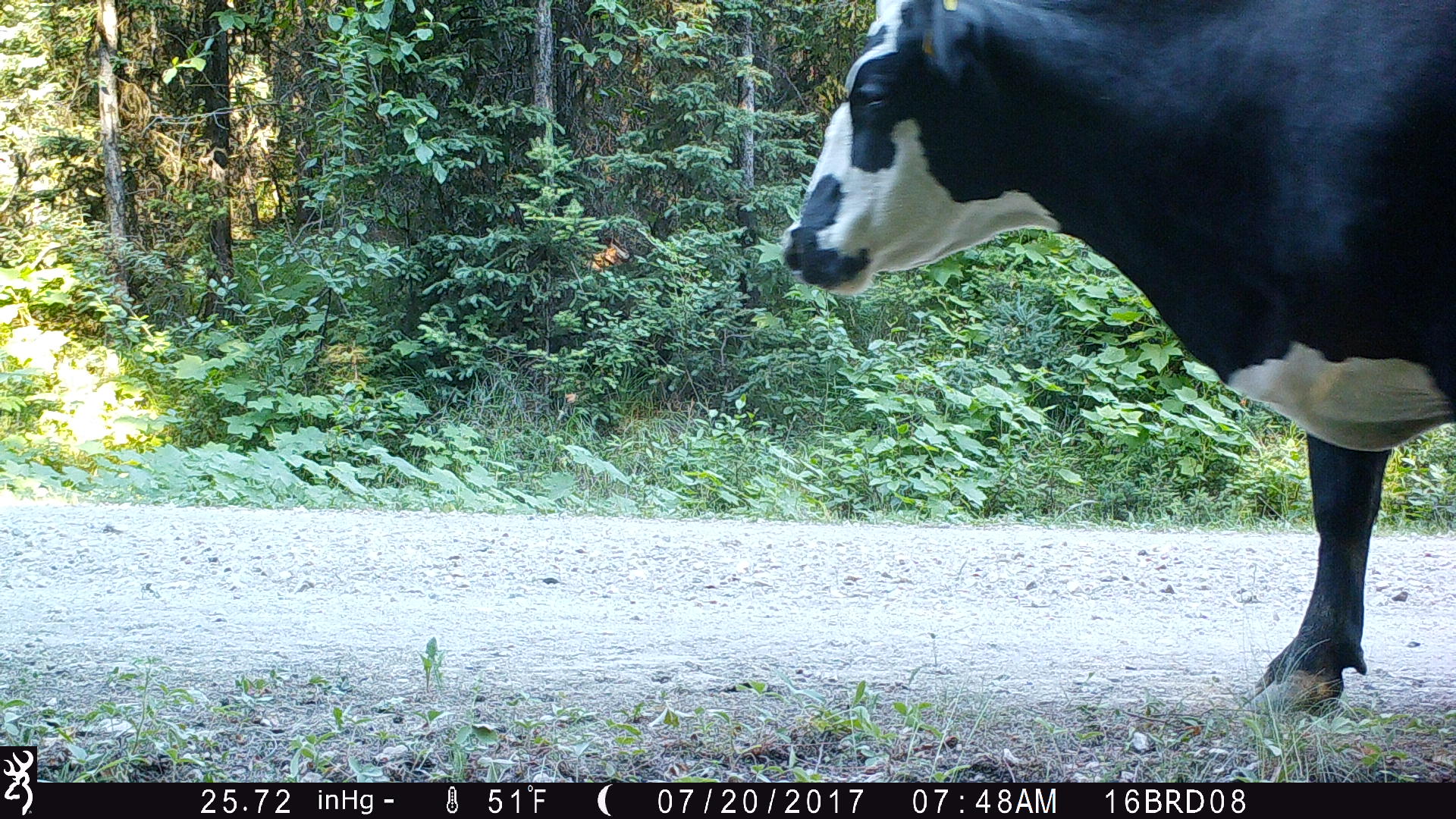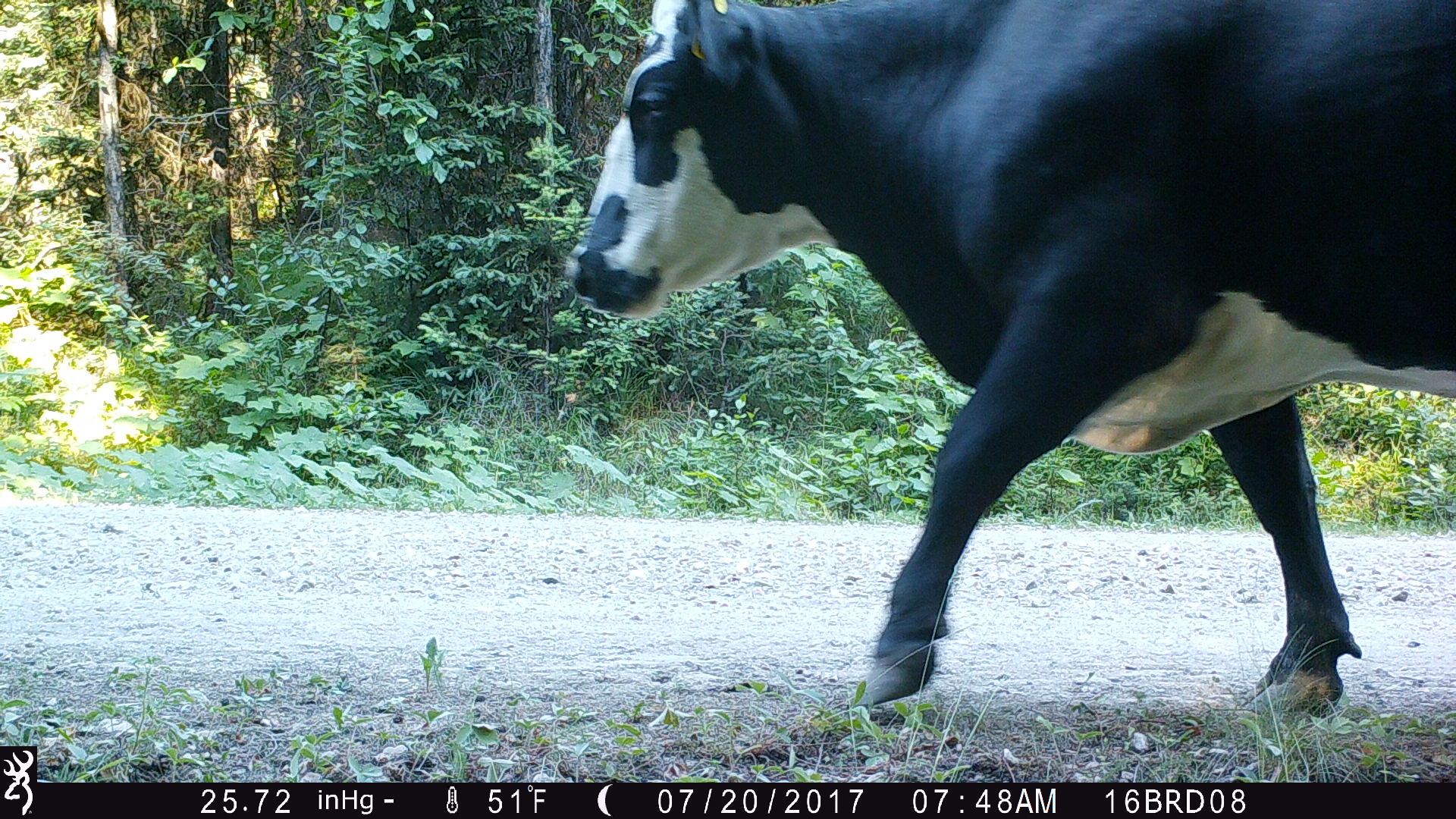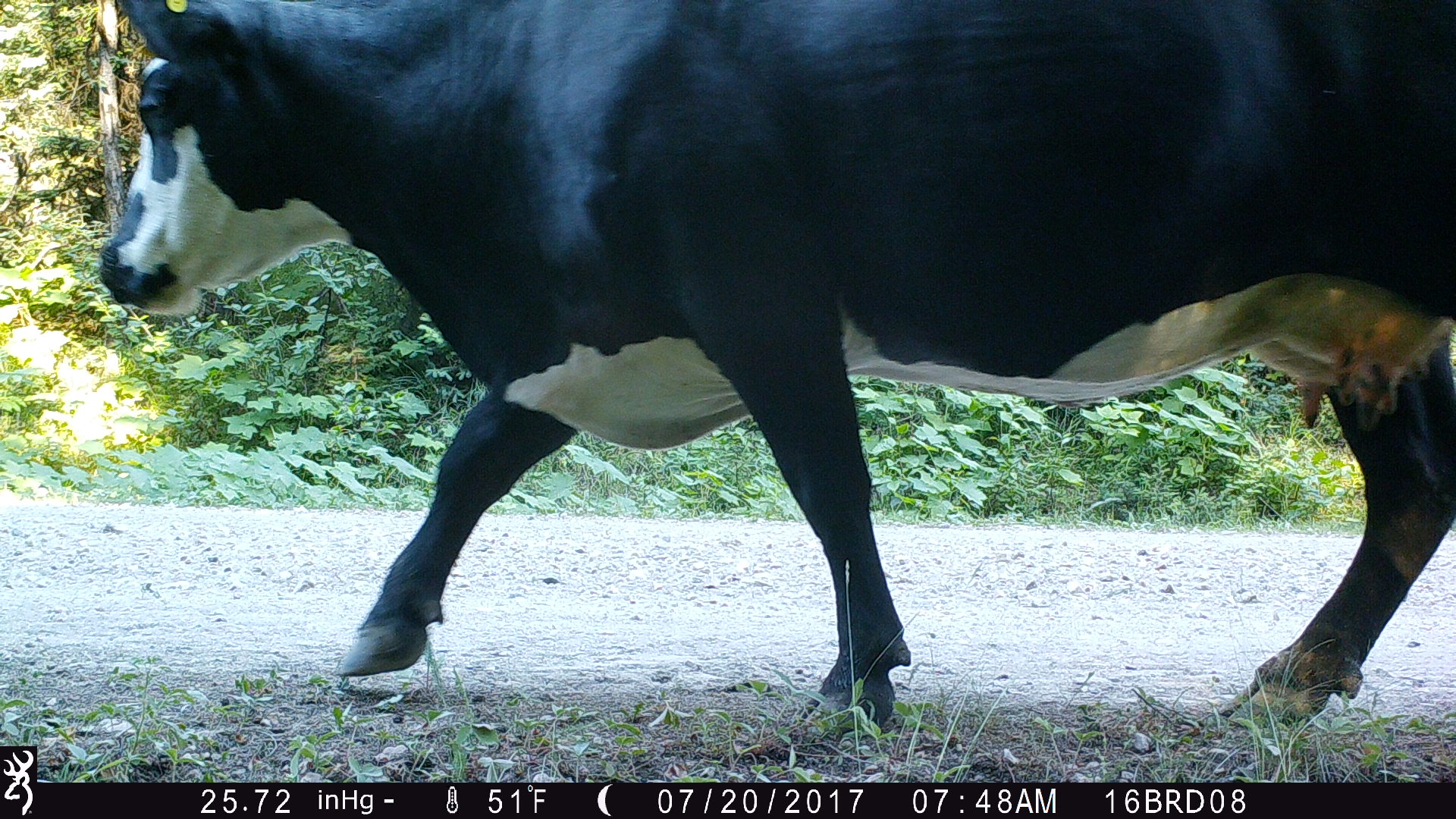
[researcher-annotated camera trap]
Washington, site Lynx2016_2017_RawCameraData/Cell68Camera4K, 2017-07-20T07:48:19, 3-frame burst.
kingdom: Animalia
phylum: Chordata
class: Mammalia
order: Artiodactyla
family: Bovidae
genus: Bos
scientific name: Bos taurus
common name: domestic cattle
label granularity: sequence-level